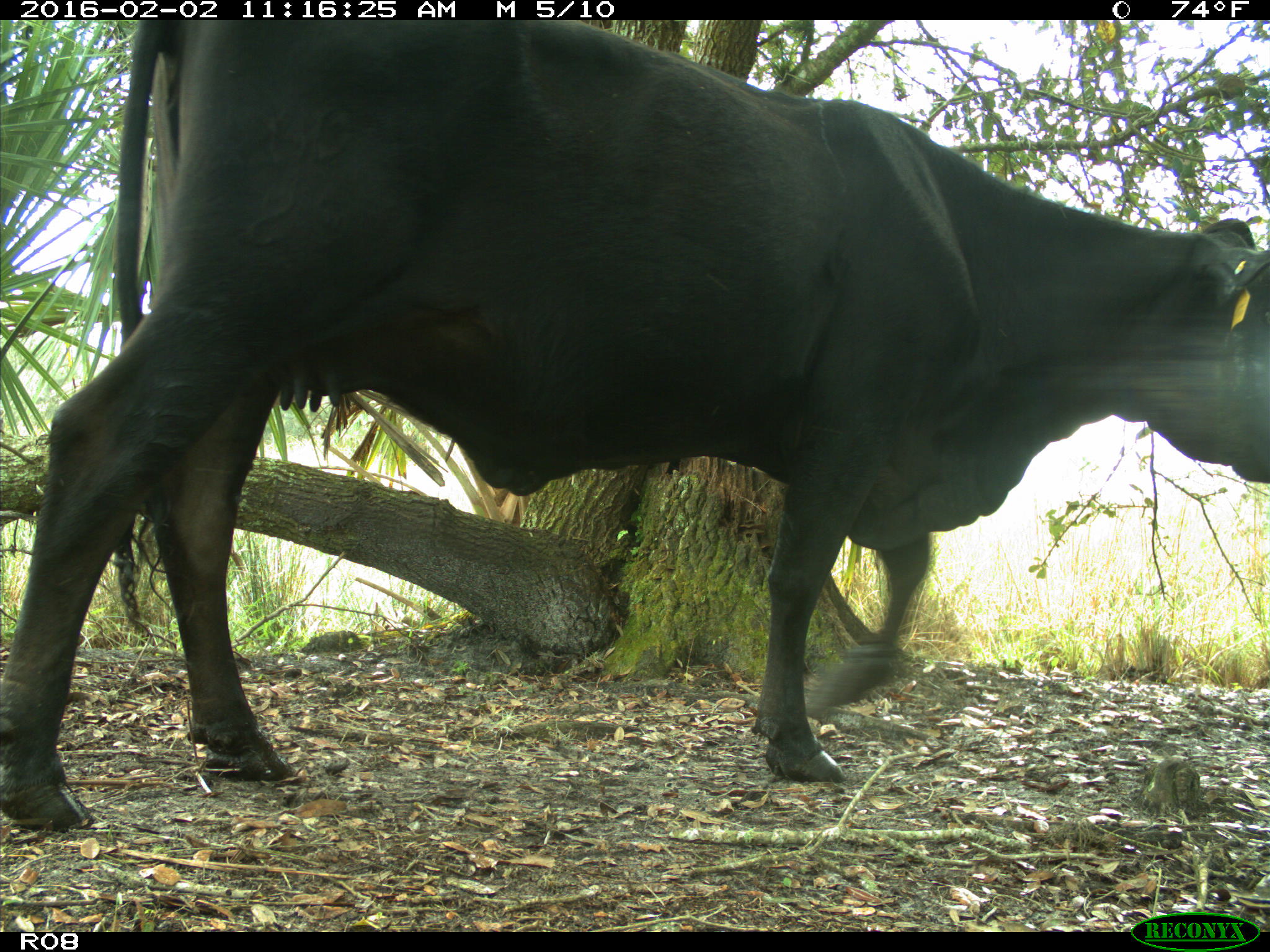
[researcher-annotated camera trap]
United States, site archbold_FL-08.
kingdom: Animalia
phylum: Chordata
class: Mammalia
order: Artiodactyla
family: Bovidae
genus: Bos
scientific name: Bos taurus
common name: domestic cow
Bos taurus (domestic cow).